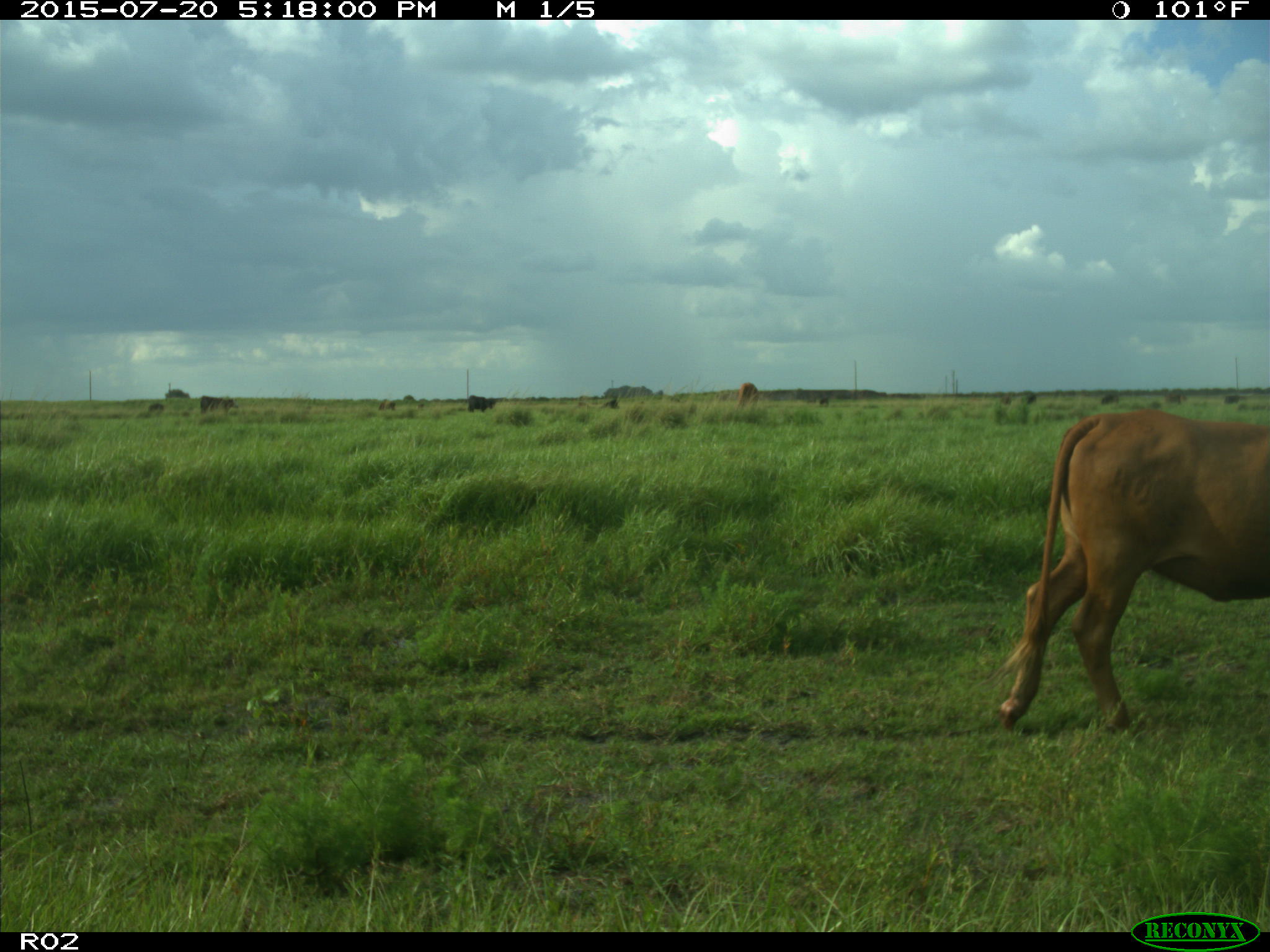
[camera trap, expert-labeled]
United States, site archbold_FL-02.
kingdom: Animalia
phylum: Chordata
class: Mammalia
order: Artiodactyla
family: Bovidae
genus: Bos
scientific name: Bos taurus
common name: domestic cow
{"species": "Bos taurus (domestic cow)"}